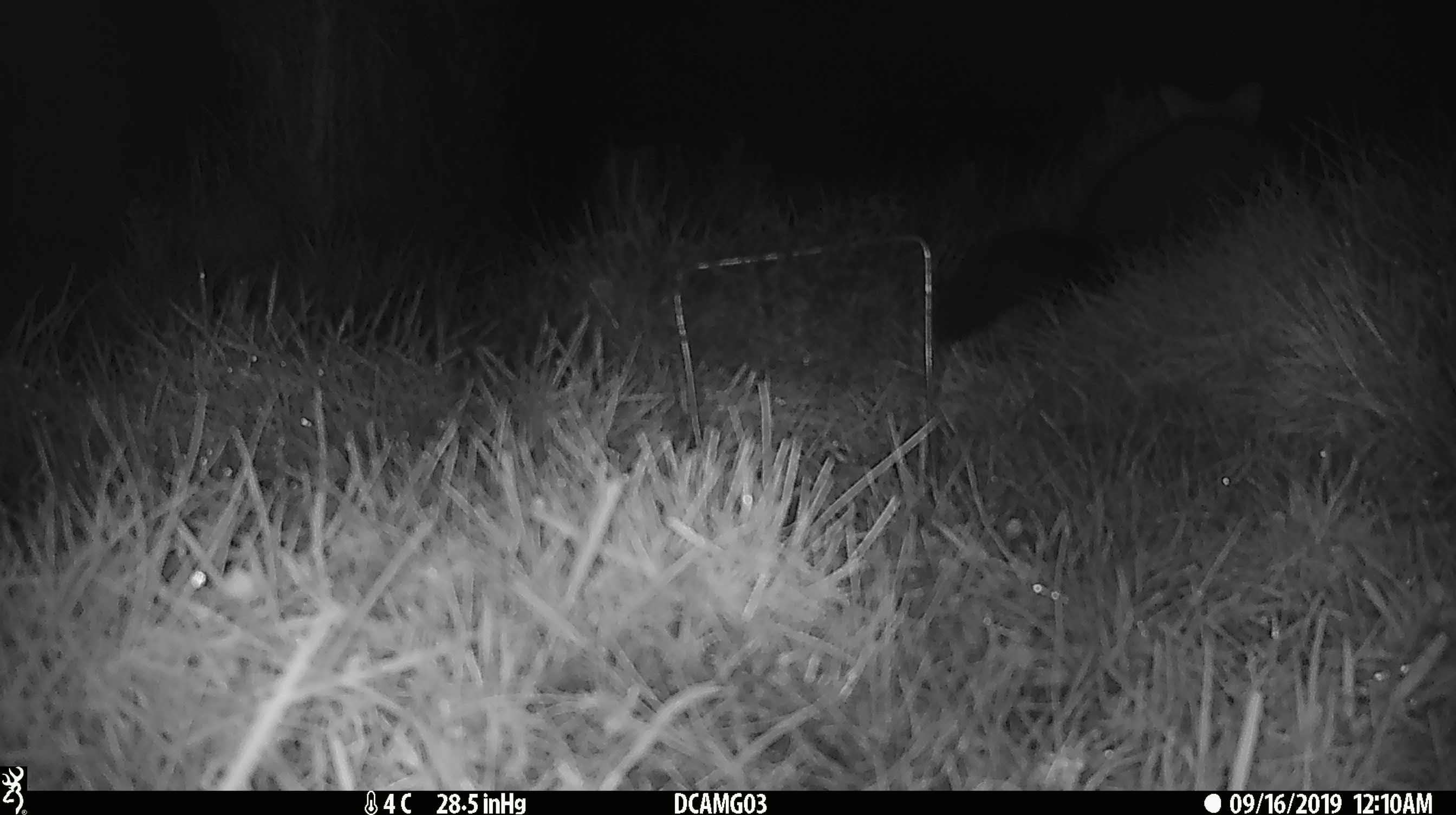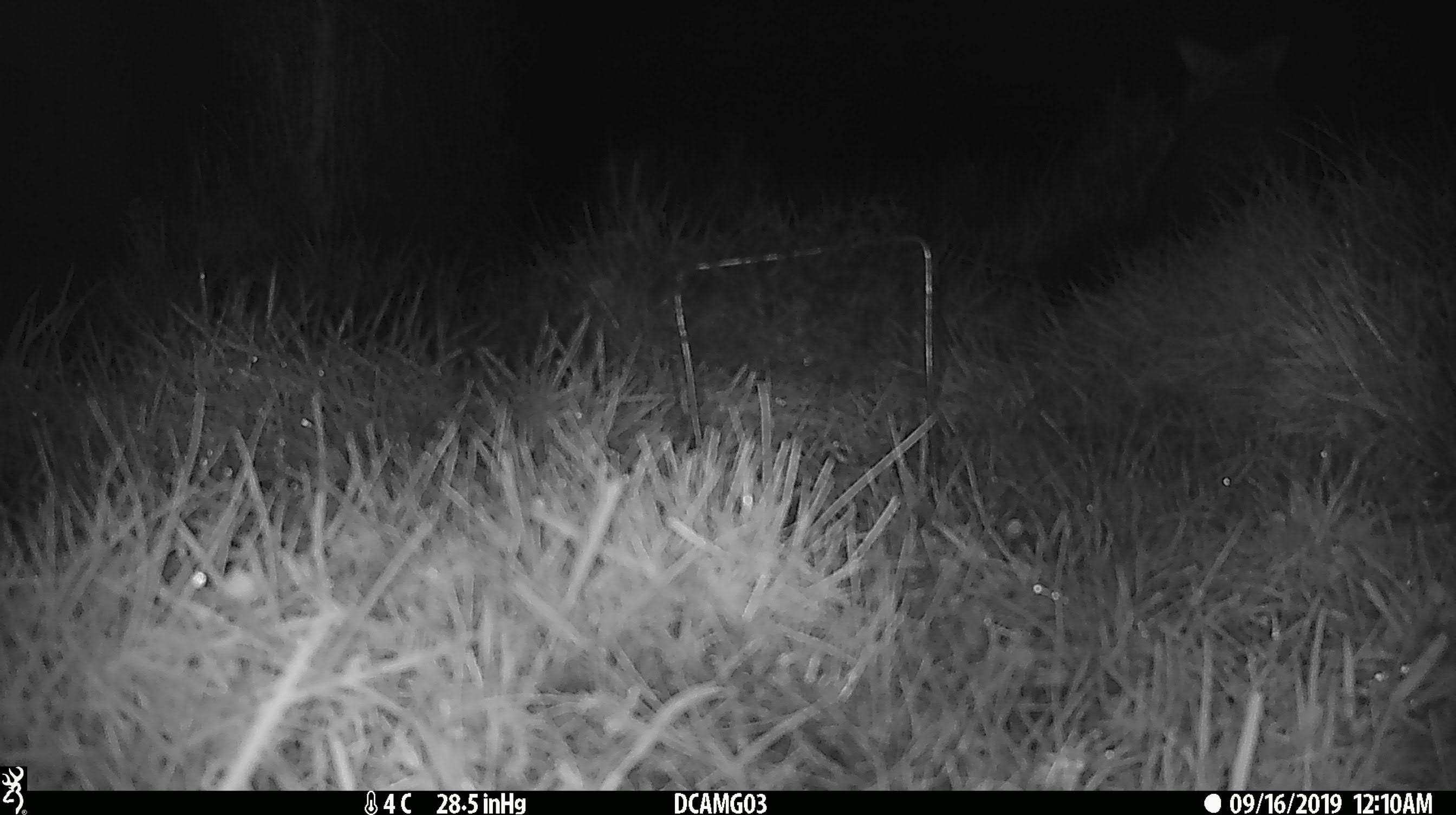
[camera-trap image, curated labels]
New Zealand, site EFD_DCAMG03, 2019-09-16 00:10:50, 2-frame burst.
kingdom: Animalia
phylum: Chordata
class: Mammalia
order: Diprotodontia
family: Phalangeridae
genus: Trichosurus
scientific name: Trichosurus vulpecula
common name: common brushtail possum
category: possum